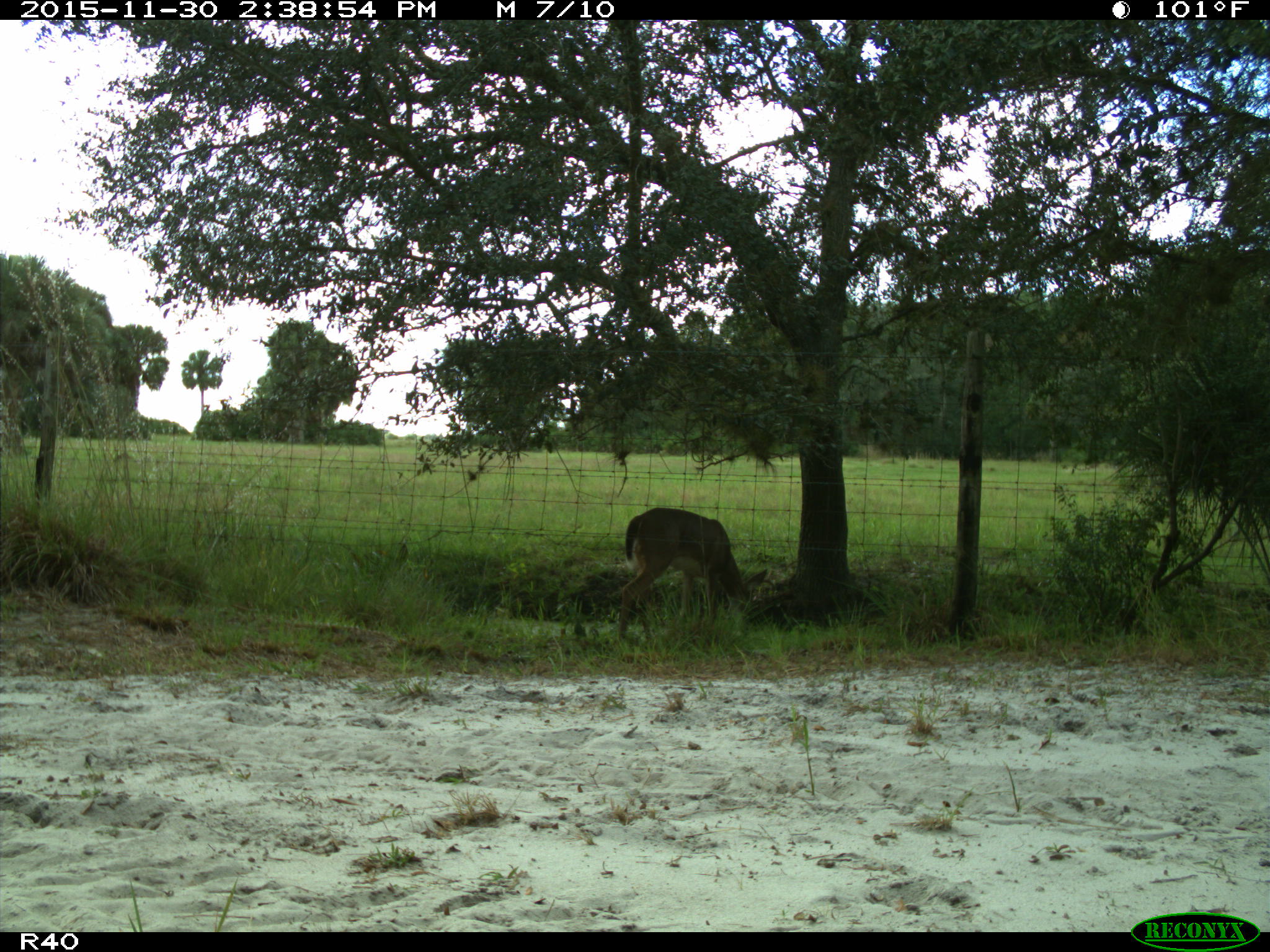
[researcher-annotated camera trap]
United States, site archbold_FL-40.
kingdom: Animalia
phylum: Chordata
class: Mammalia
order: Artiodactyla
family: Cervidae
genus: Odocoileus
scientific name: Odocoileus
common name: deer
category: unidentified deer